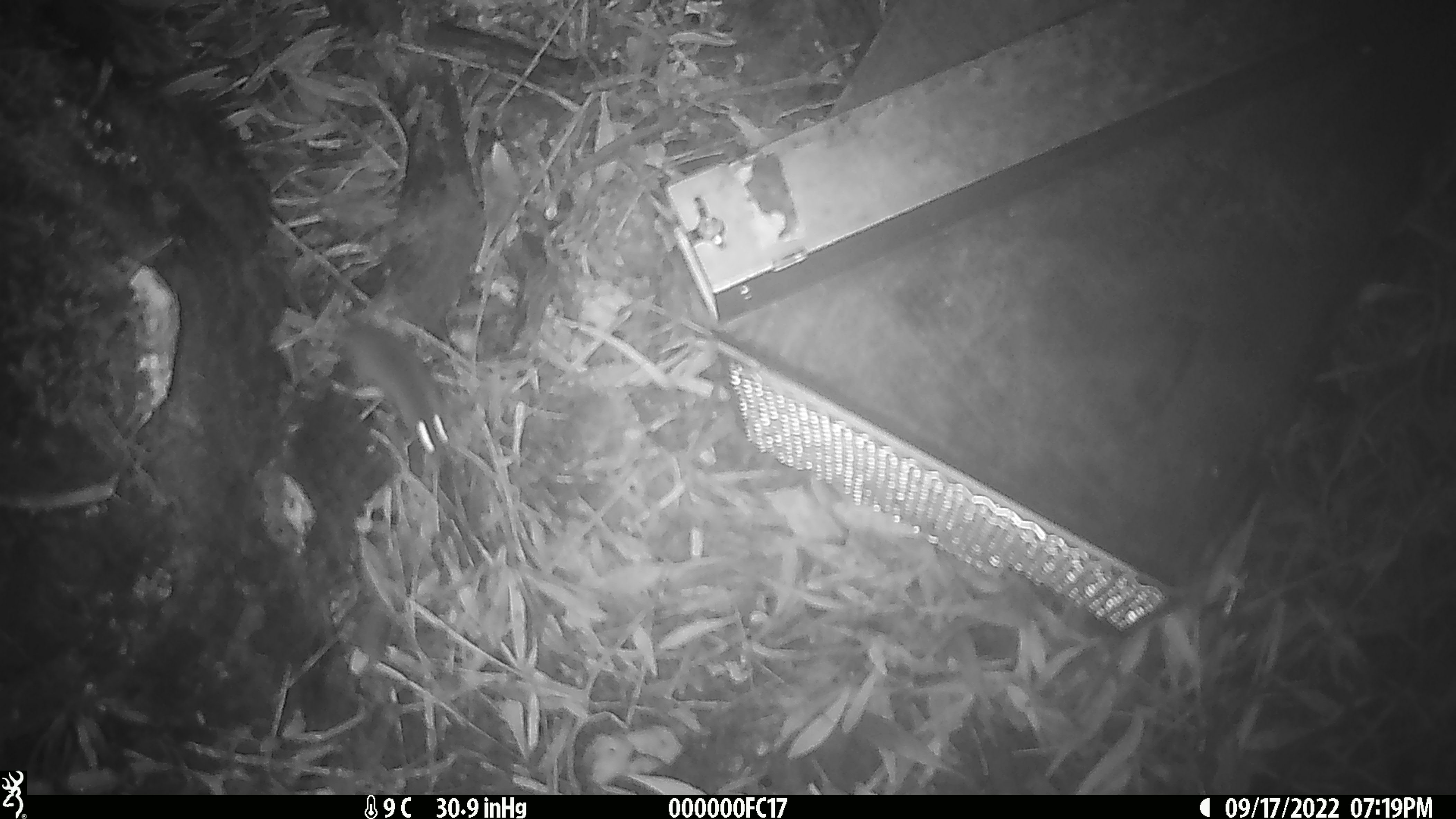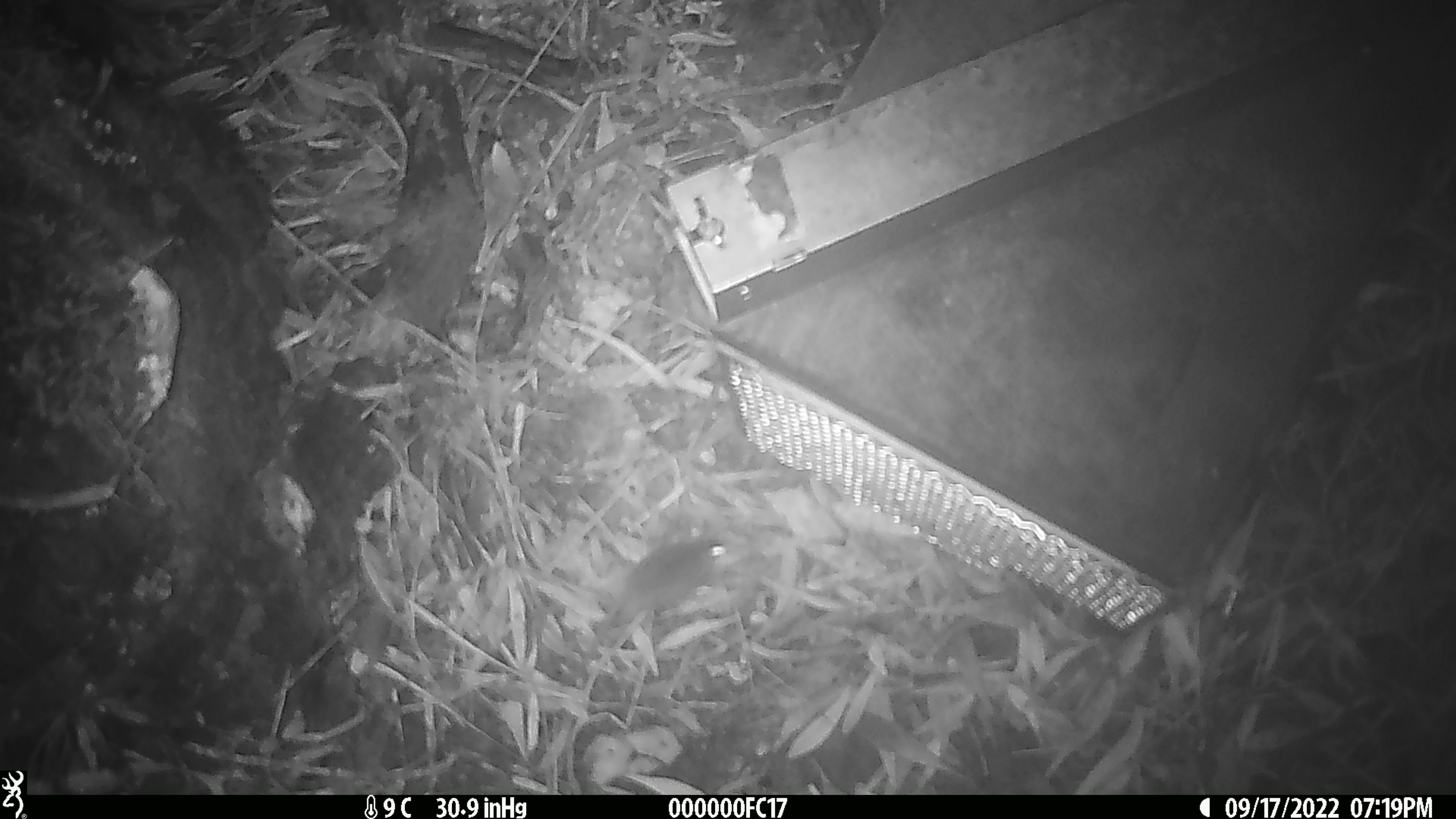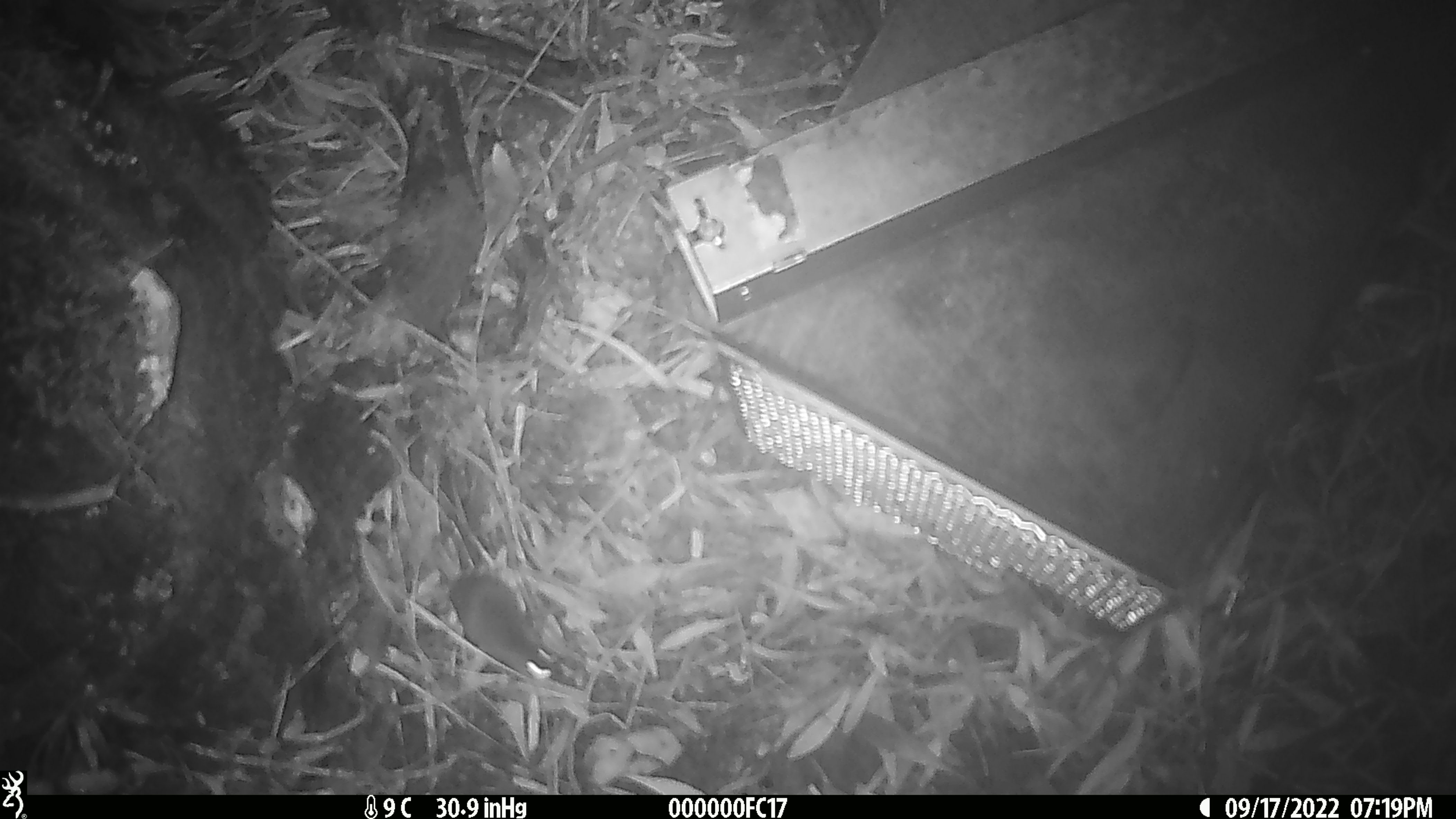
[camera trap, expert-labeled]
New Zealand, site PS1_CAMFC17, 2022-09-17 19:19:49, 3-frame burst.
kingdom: Animalia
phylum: Chordata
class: Mammalia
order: Rodentia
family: Muridae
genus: Mus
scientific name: Mus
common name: mouse